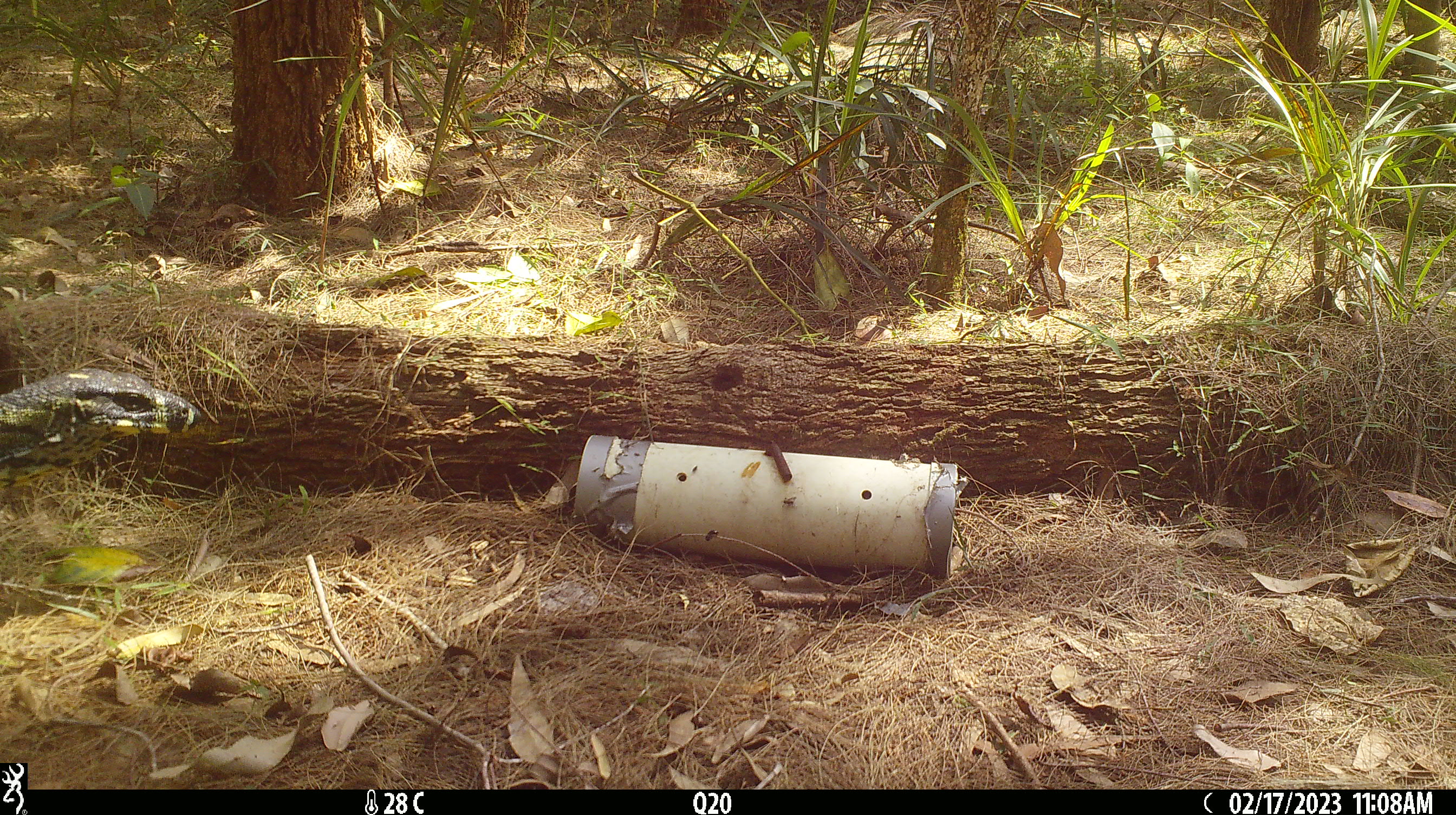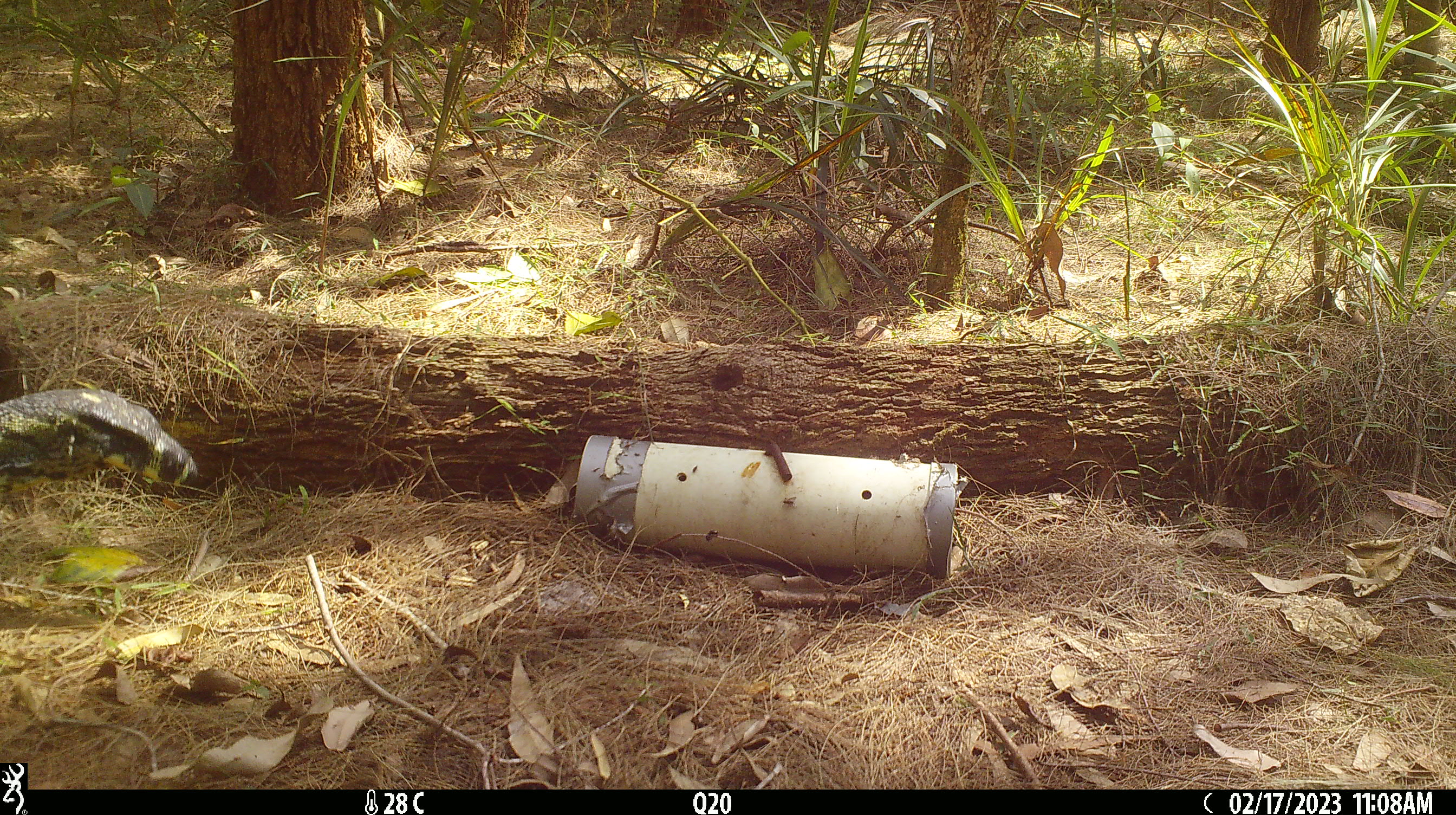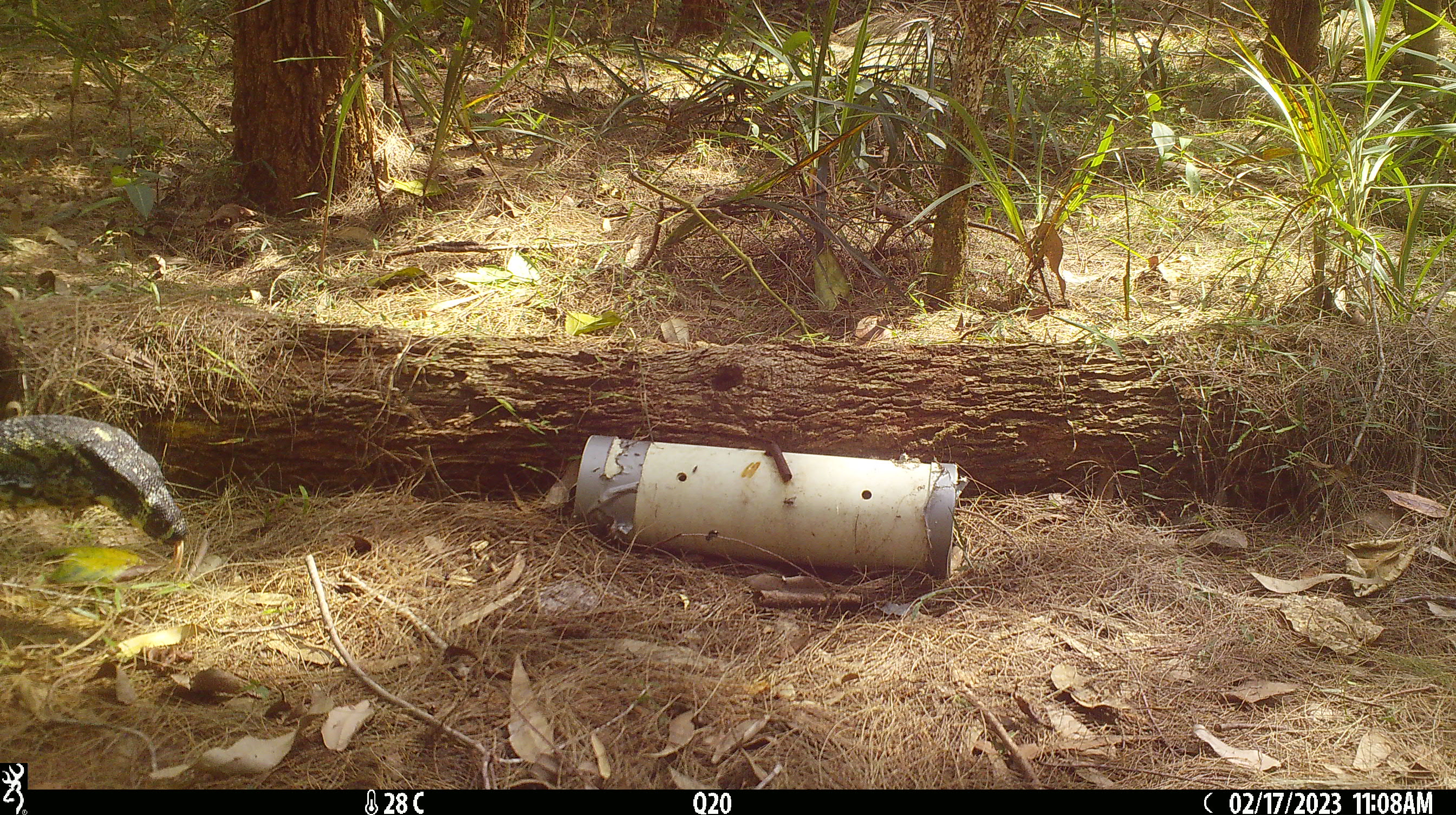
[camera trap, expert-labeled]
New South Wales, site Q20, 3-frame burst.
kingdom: Animalia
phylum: Chordata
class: Reptilia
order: Squamata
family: Varanidae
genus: Varanus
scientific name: Varanus varius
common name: lace monitor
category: goanna